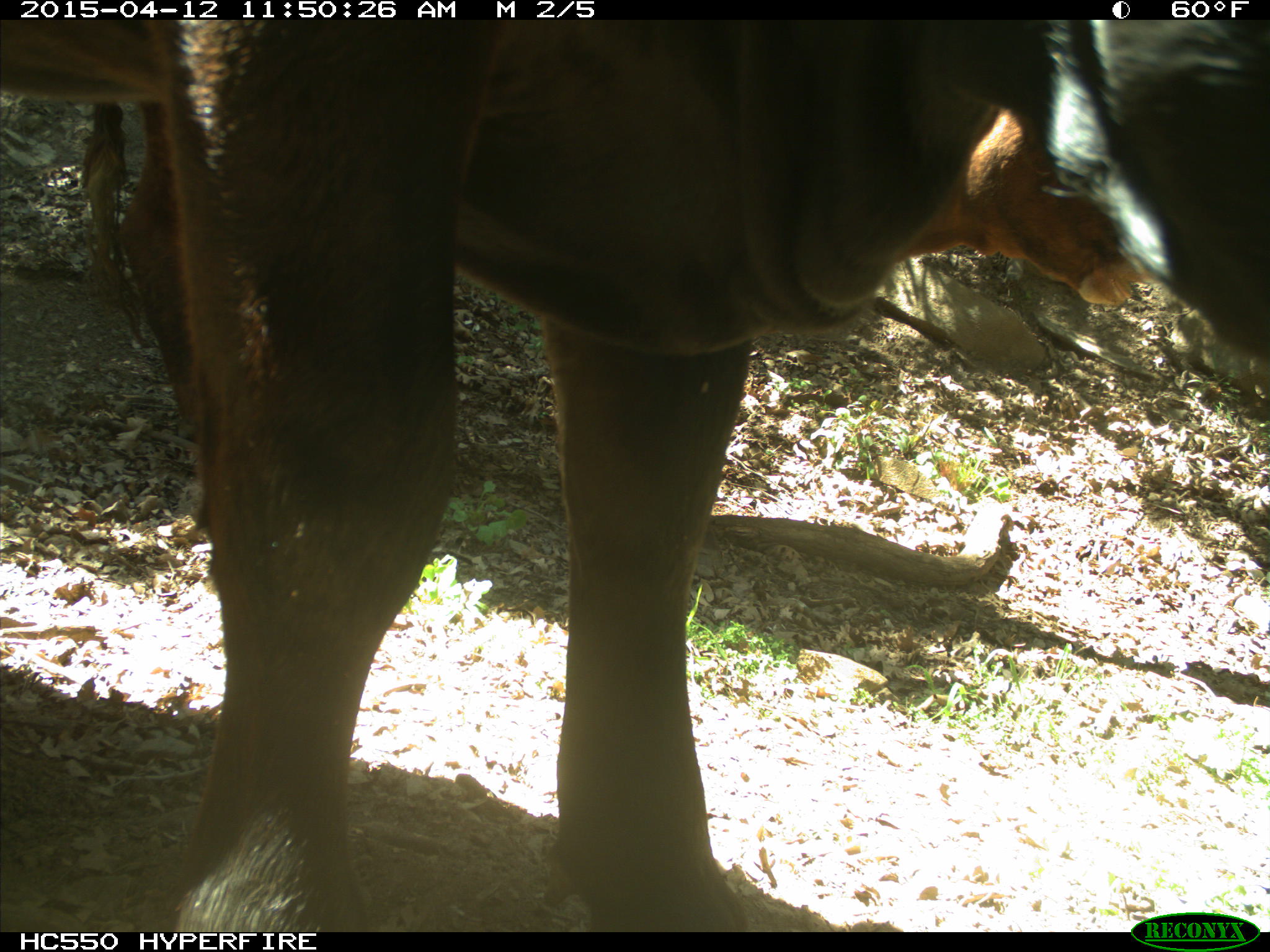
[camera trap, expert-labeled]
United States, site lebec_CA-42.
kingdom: Animalia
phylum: Chordata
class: Mammalia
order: Artiodactyla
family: Bovidae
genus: Bos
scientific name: Bos taurus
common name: domestic cow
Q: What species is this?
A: Bos taurus (domestic cow).